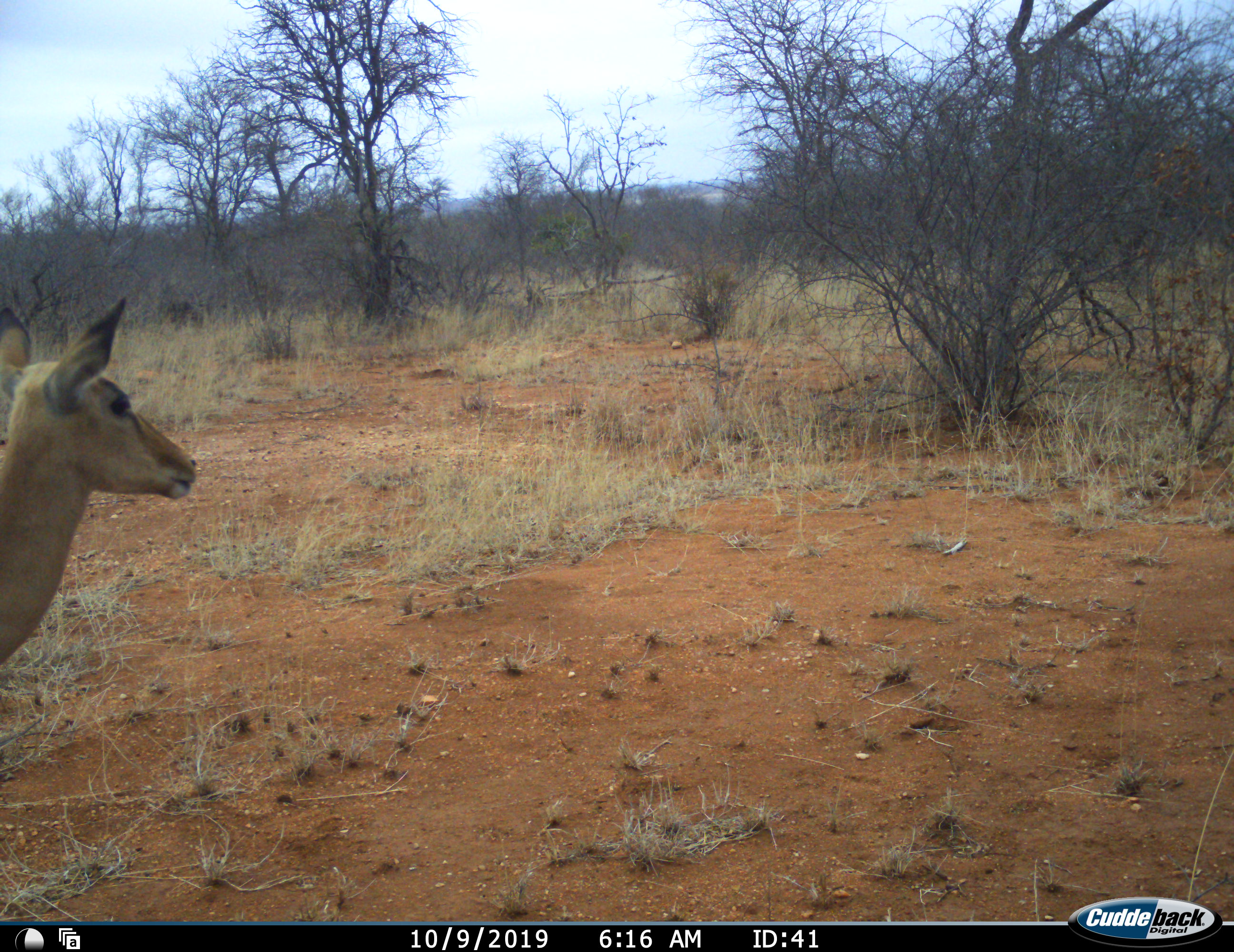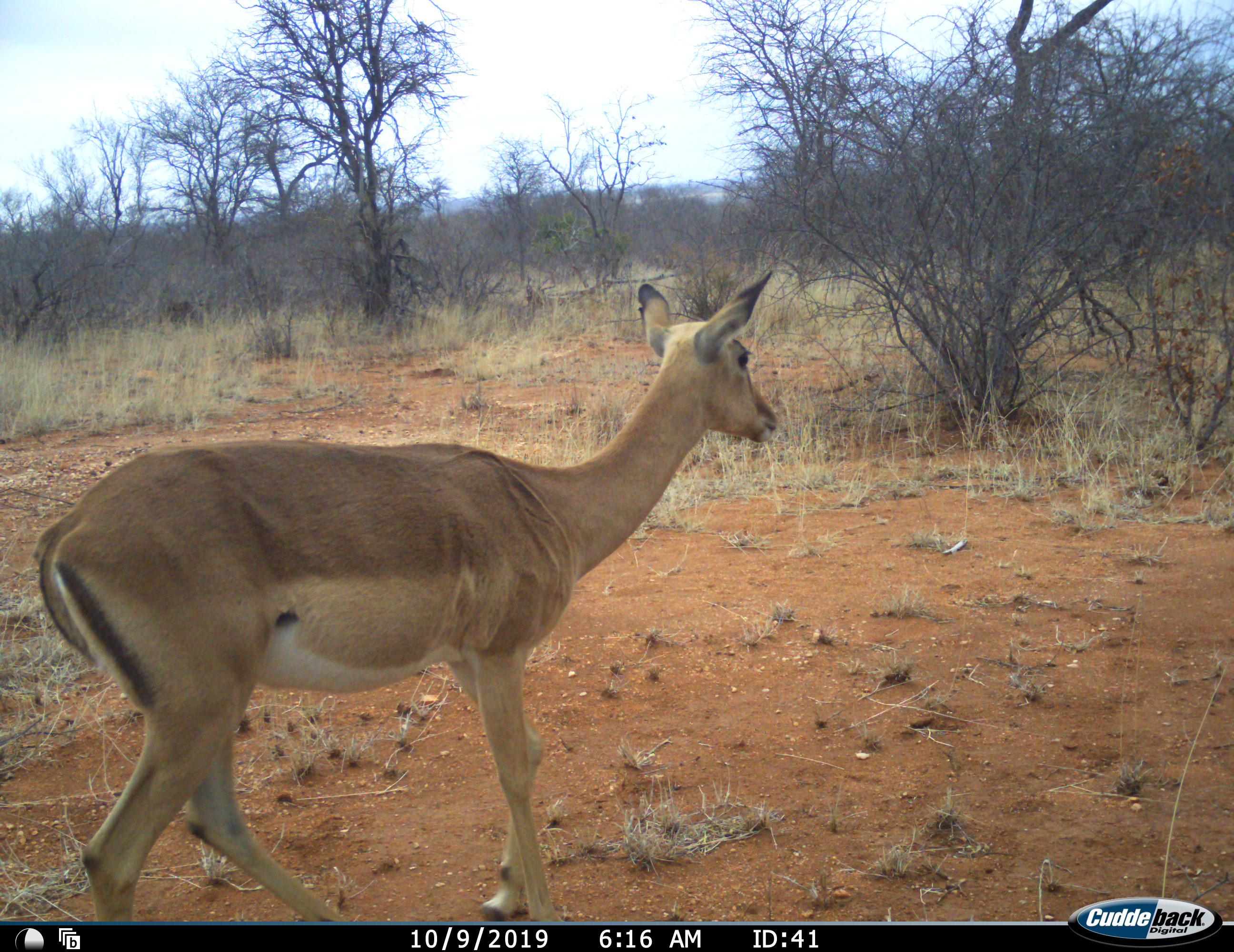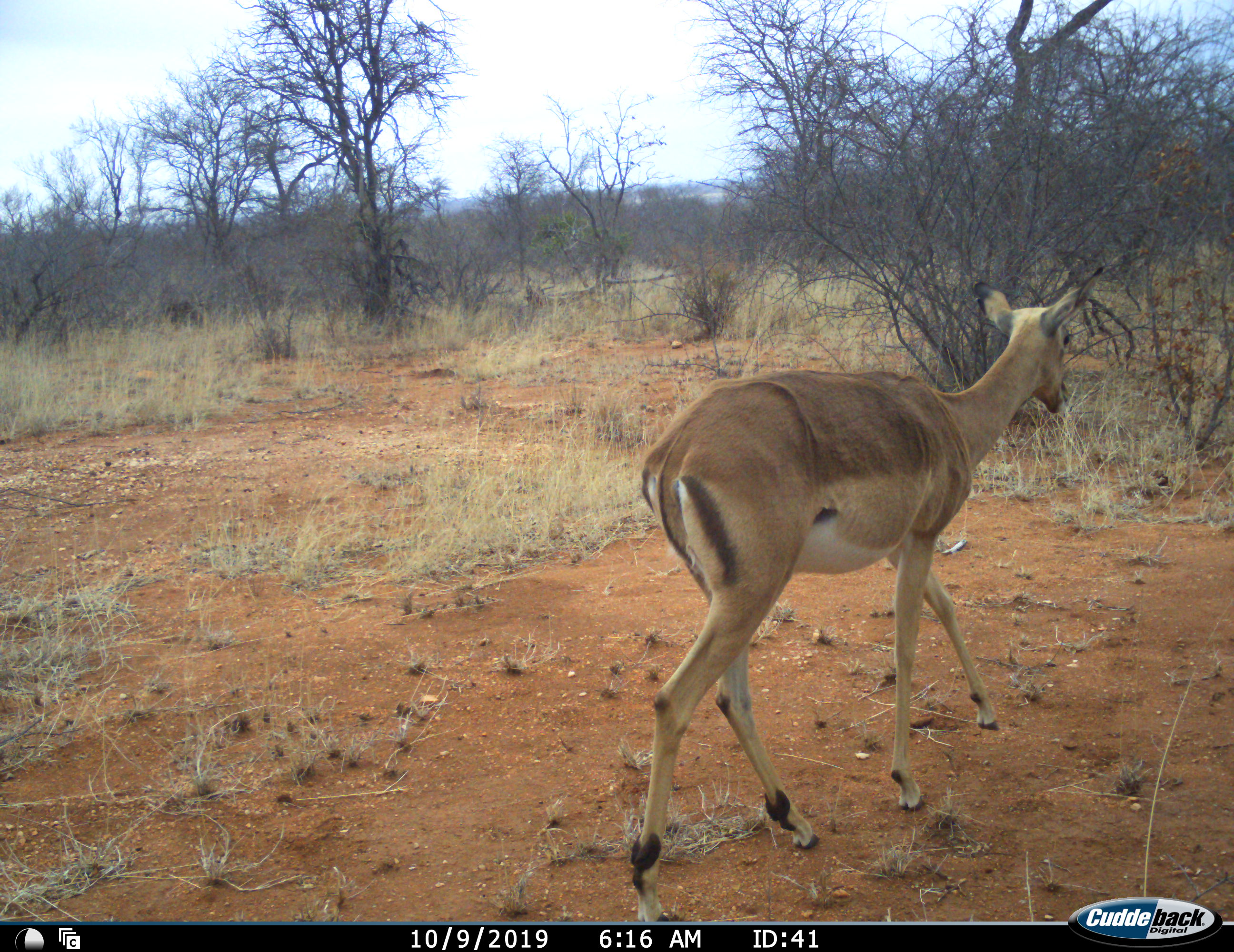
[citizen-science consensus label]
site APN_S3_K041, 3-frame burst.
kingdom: Animalia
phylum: Chordata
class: Mammalia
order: Artiodactyla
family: Bovidae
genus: Aepyceros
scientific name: Aepyceros melampus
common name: impala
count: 1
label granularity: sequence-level